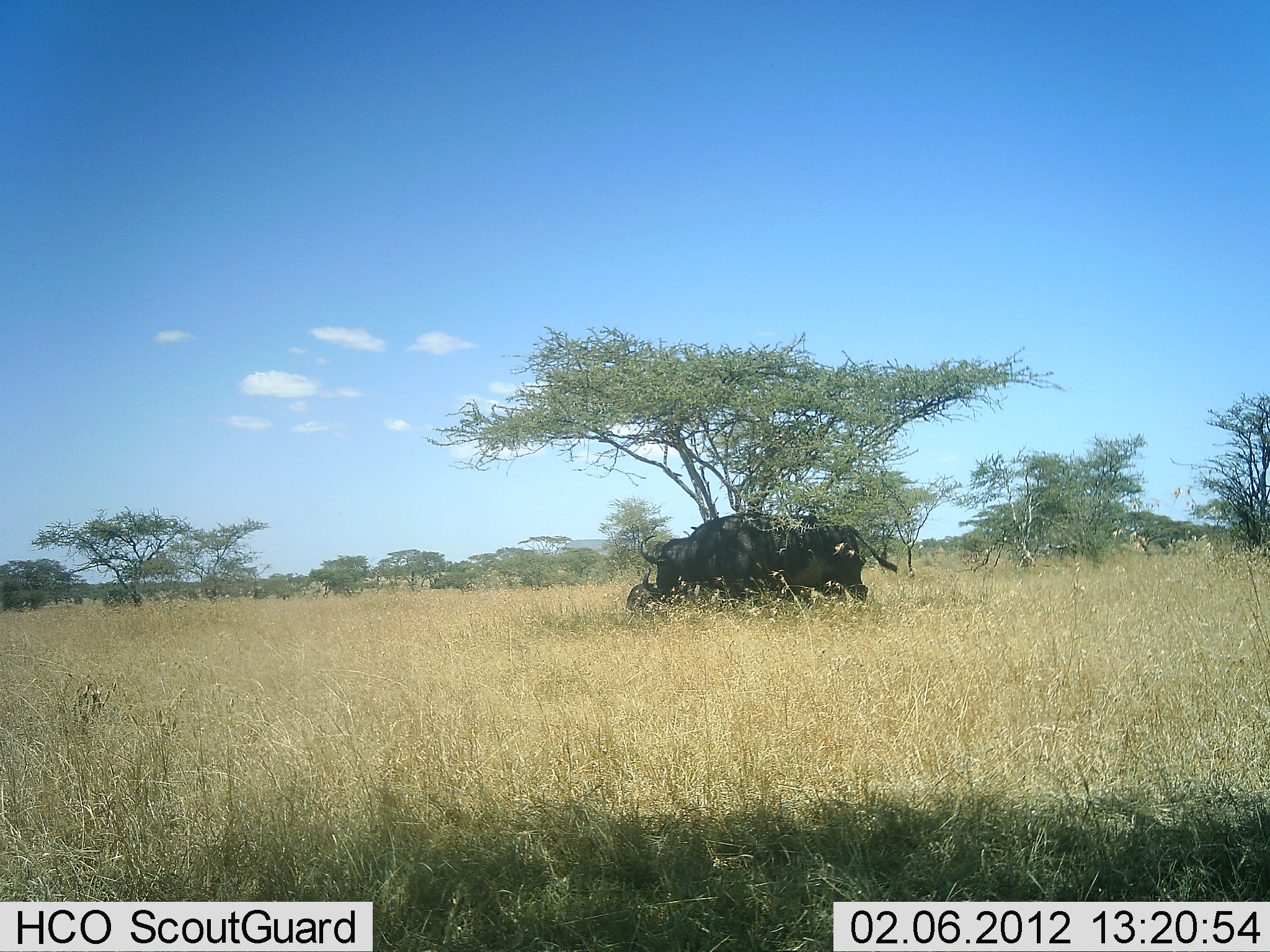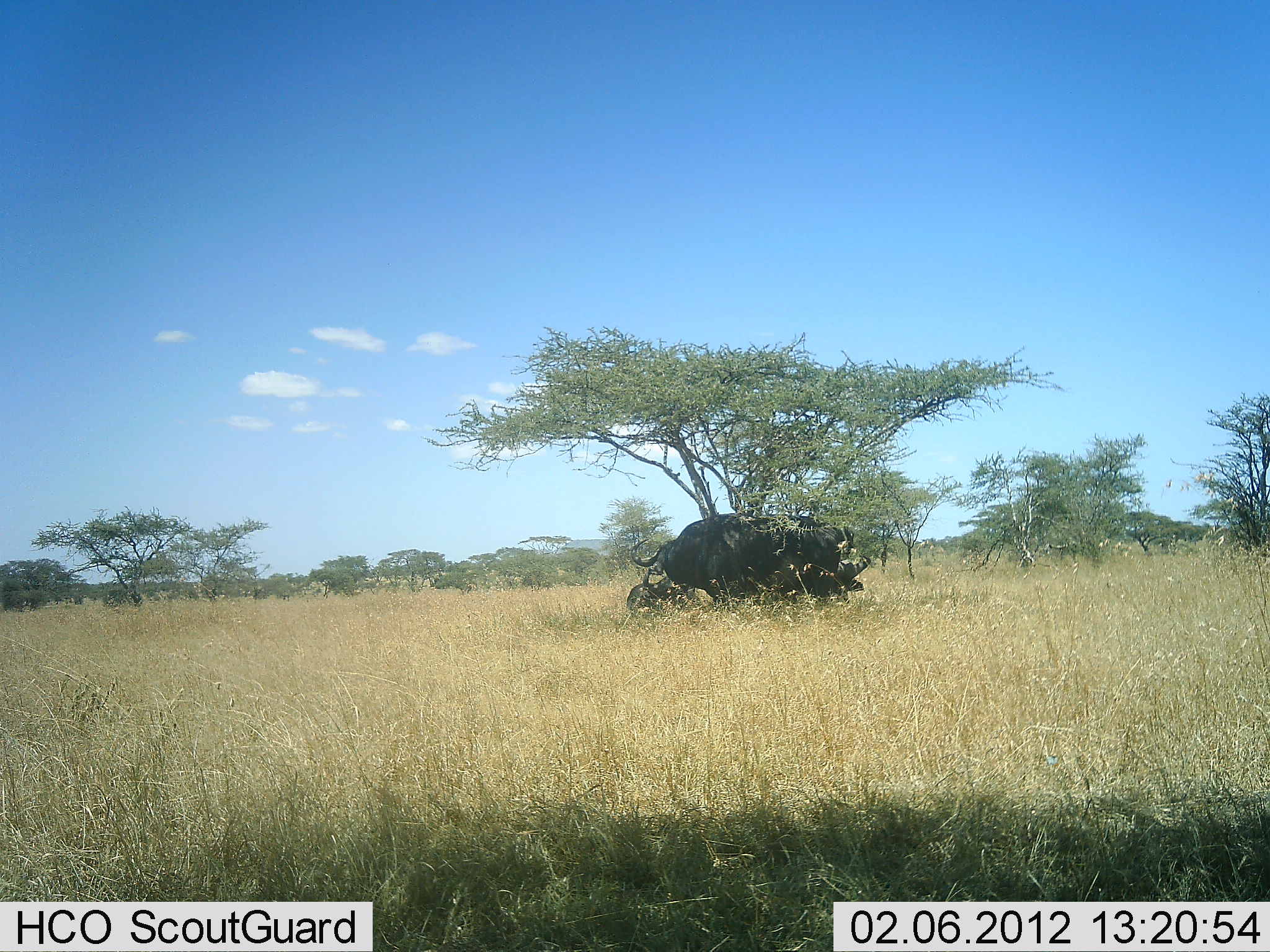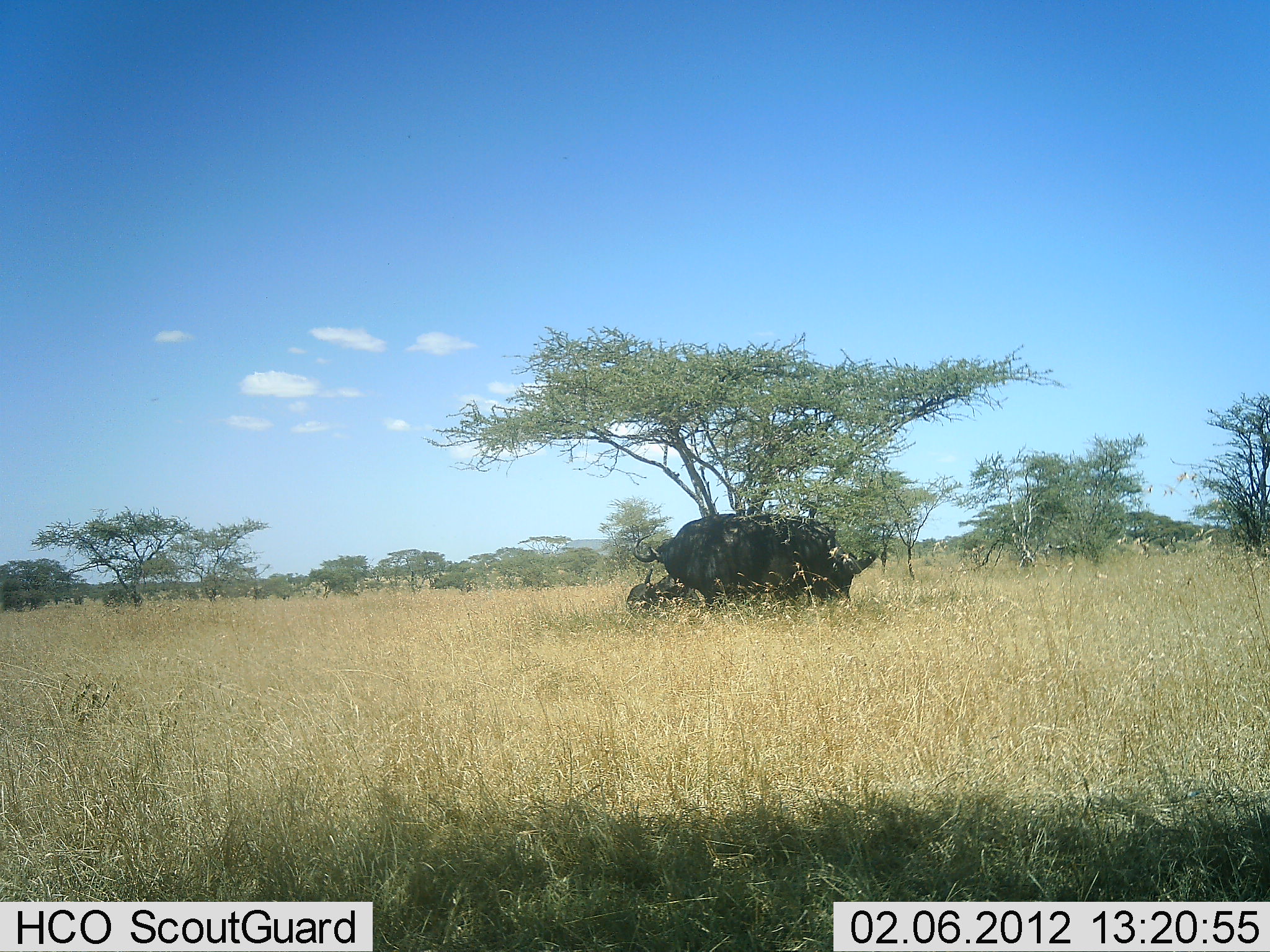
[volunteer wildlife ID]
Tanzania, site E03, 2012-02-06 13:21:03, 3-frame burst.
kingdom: Animalia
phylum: Chordata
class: Mammalia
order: Artiodactyla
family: Bovidae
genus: Syncerus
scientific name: Syncerus caffer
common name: cape buffalo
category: buffalo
Buffalo (cape buffalo) (Syncerus caffer), count 3. Behavior (volunteer vote fractions): standing 64%, resting 71%, moving 14%, interacting 7%. Young present (vote fraction): 0%. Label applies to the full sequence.